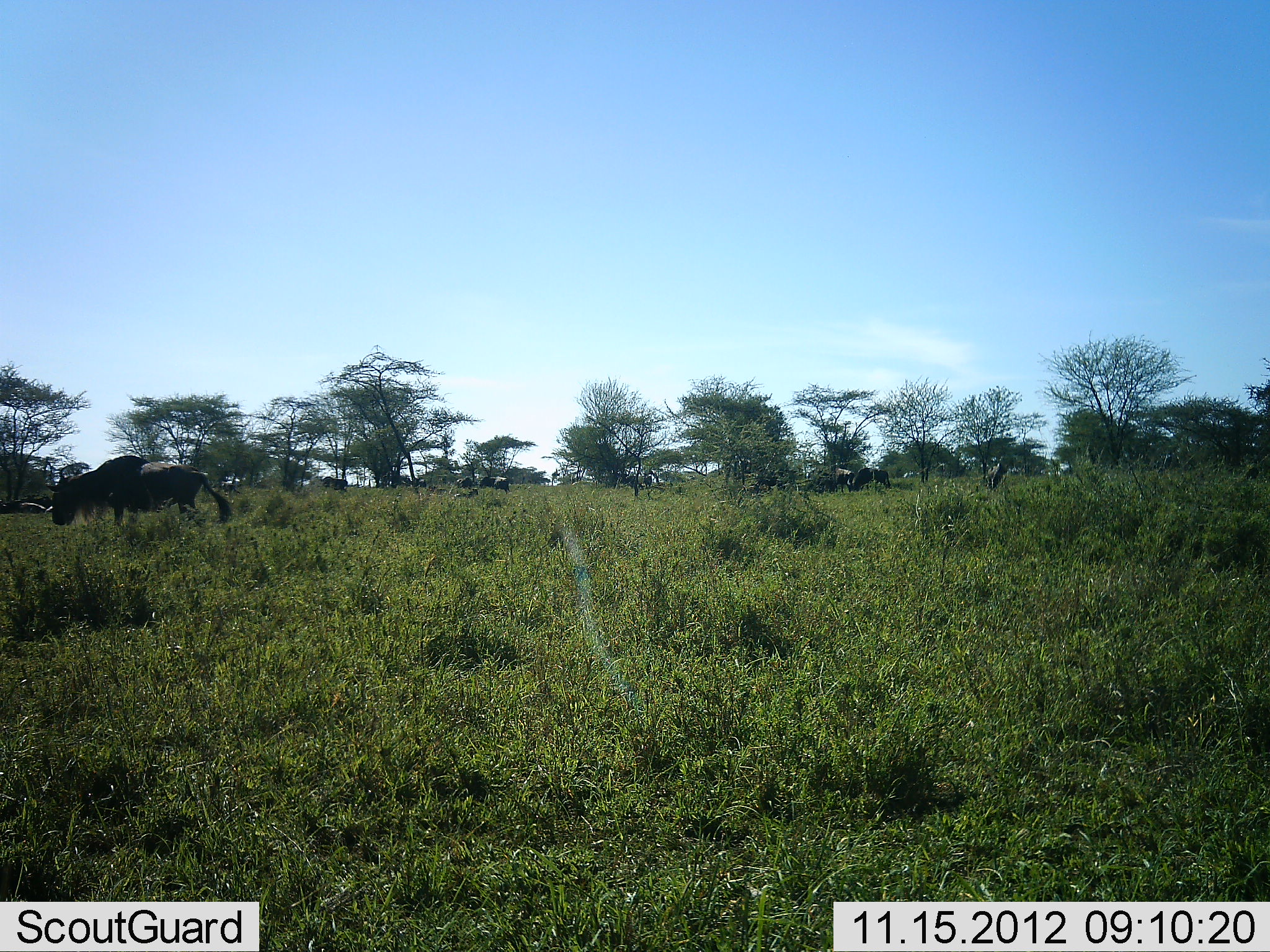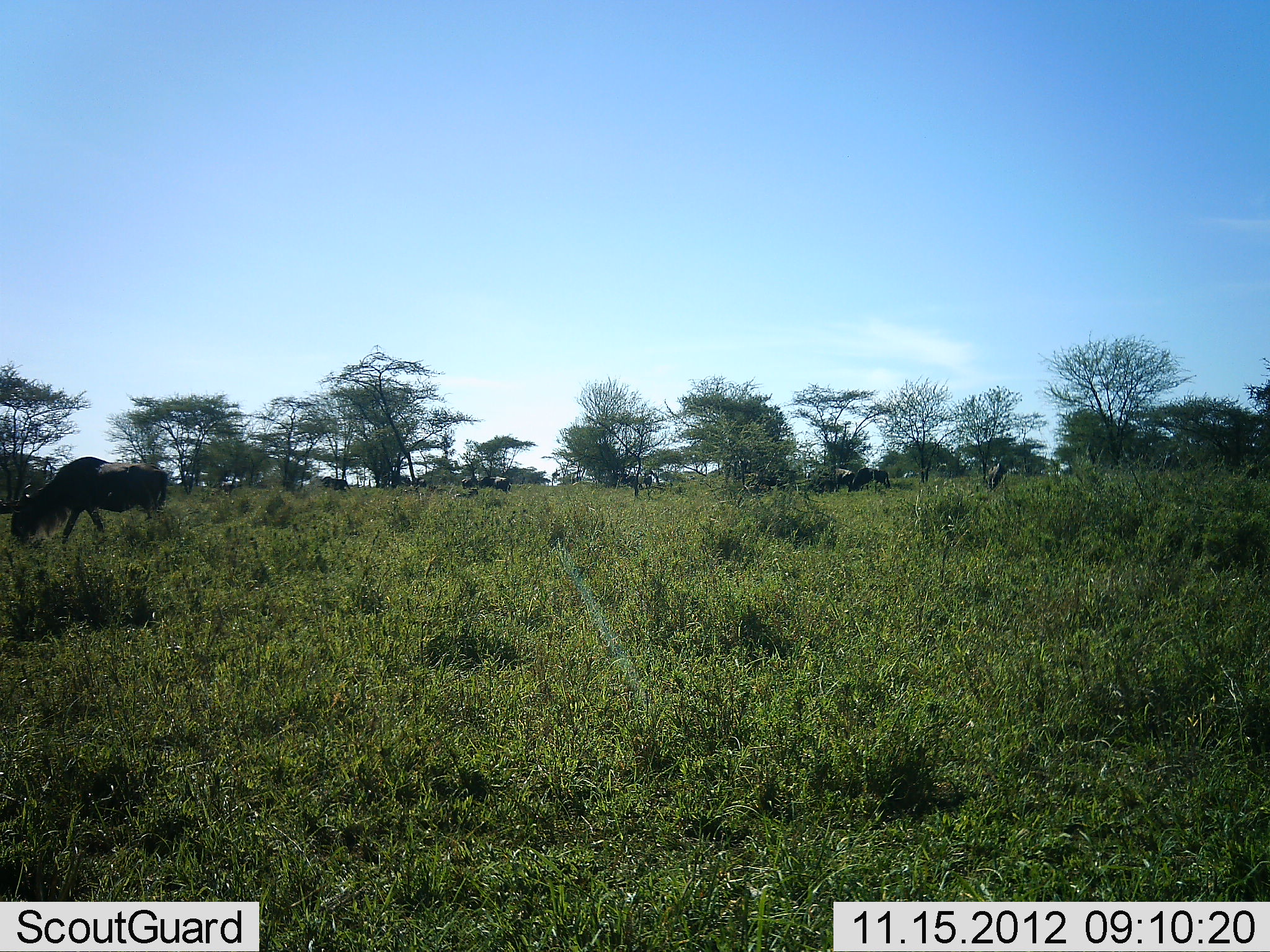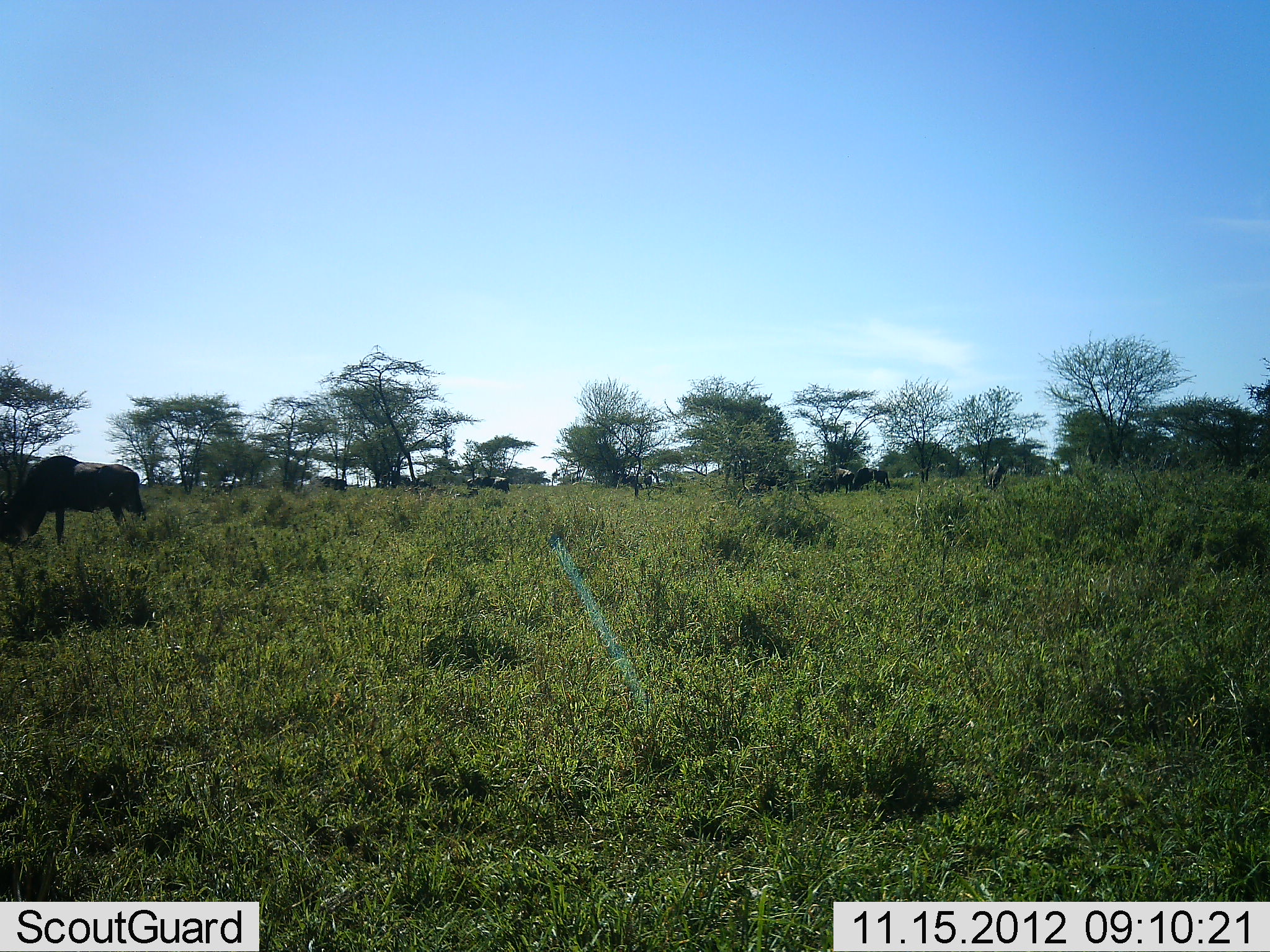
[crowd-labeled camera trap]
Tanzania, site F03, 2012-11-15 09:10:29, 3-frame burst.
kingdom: Animalia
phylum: Chordata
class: Mammalia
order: Artiodactyla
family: Bovidae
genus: Connochaetes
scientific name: Connochaetes taurinus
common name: blue wildebeest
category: wildebeest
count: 1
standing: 40%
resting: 0%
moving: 70%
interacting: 0%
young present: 0%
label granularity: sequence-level